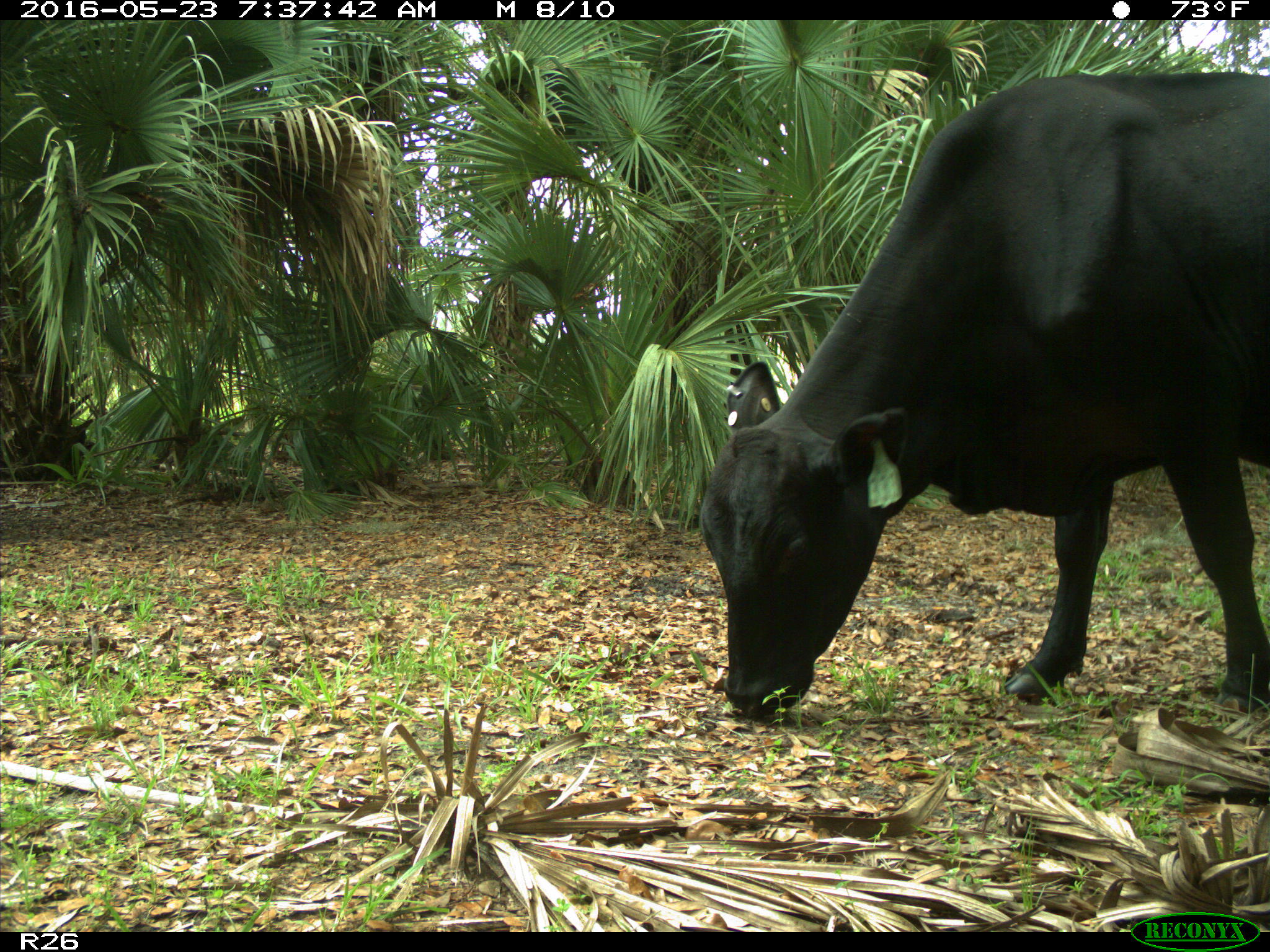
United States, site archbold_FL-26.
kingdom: Animalia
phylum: Chordata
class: Mammalia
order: Artiodactyla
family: Bovidae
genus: Bos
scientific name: Bos taurus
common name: domestic cow